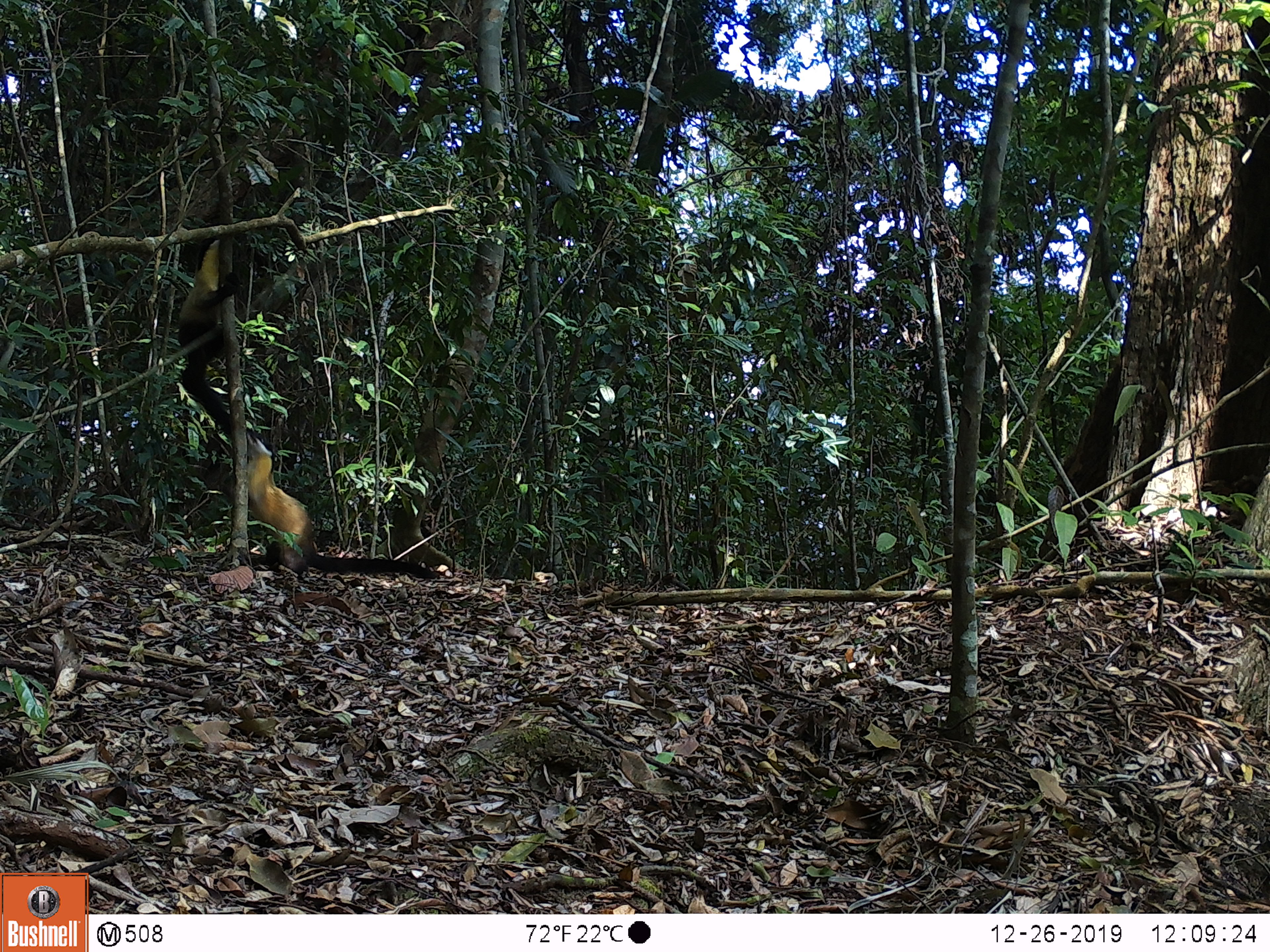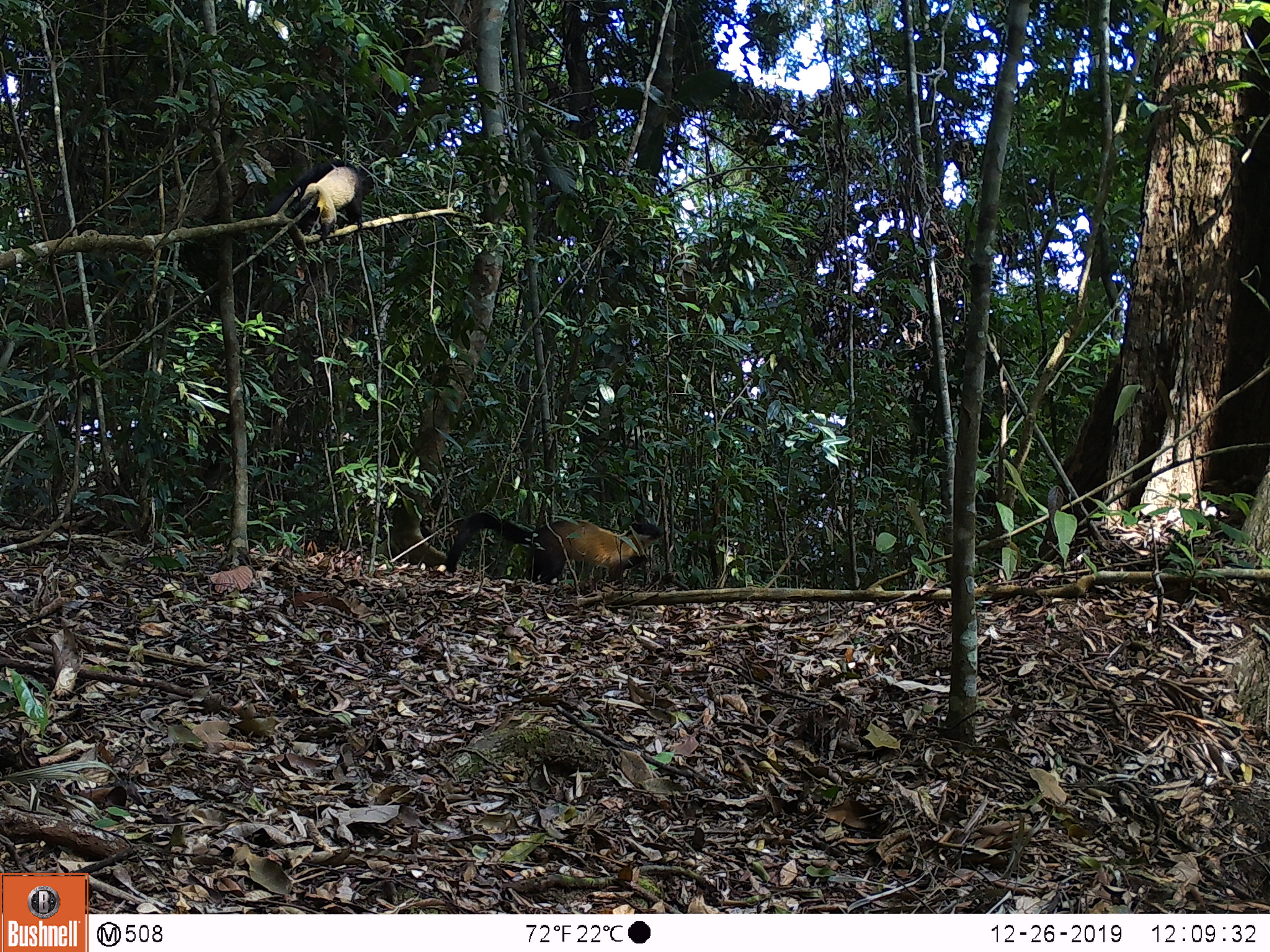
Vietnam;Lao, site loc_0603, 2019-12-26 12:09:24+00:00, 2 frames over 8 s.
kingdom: Animalia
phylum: Chordata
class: Mammalia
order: Carnivora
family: Mustelidae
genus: Martes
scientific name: Martes flavigula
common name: yellow-throated marten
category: yellow throated marten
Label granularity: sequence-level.